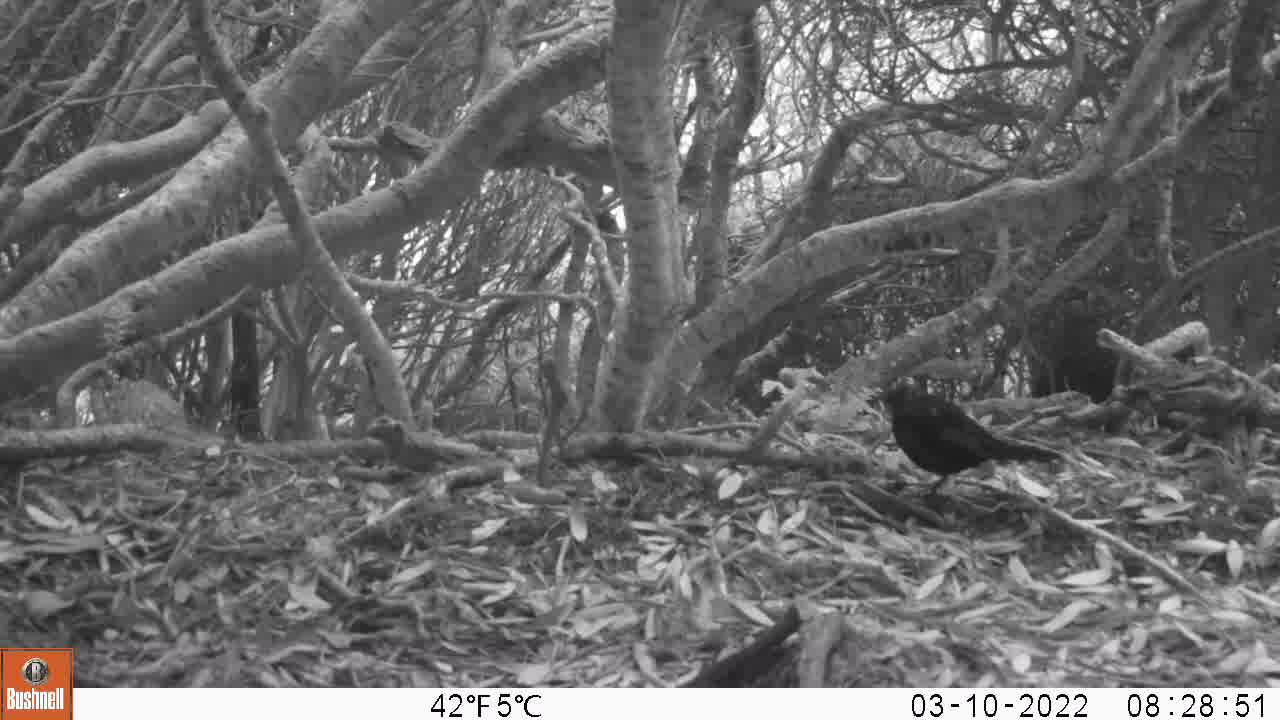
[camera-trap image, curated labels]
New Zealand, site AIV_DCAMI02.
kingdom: Animalia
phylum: Chordata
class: Aves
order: Passeriformes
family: Turdidae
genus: Turdus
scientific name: Turdus merula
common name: eurasian blackbird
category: blackbird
Blackbird (eurasian blackbird) (Turdus merula).